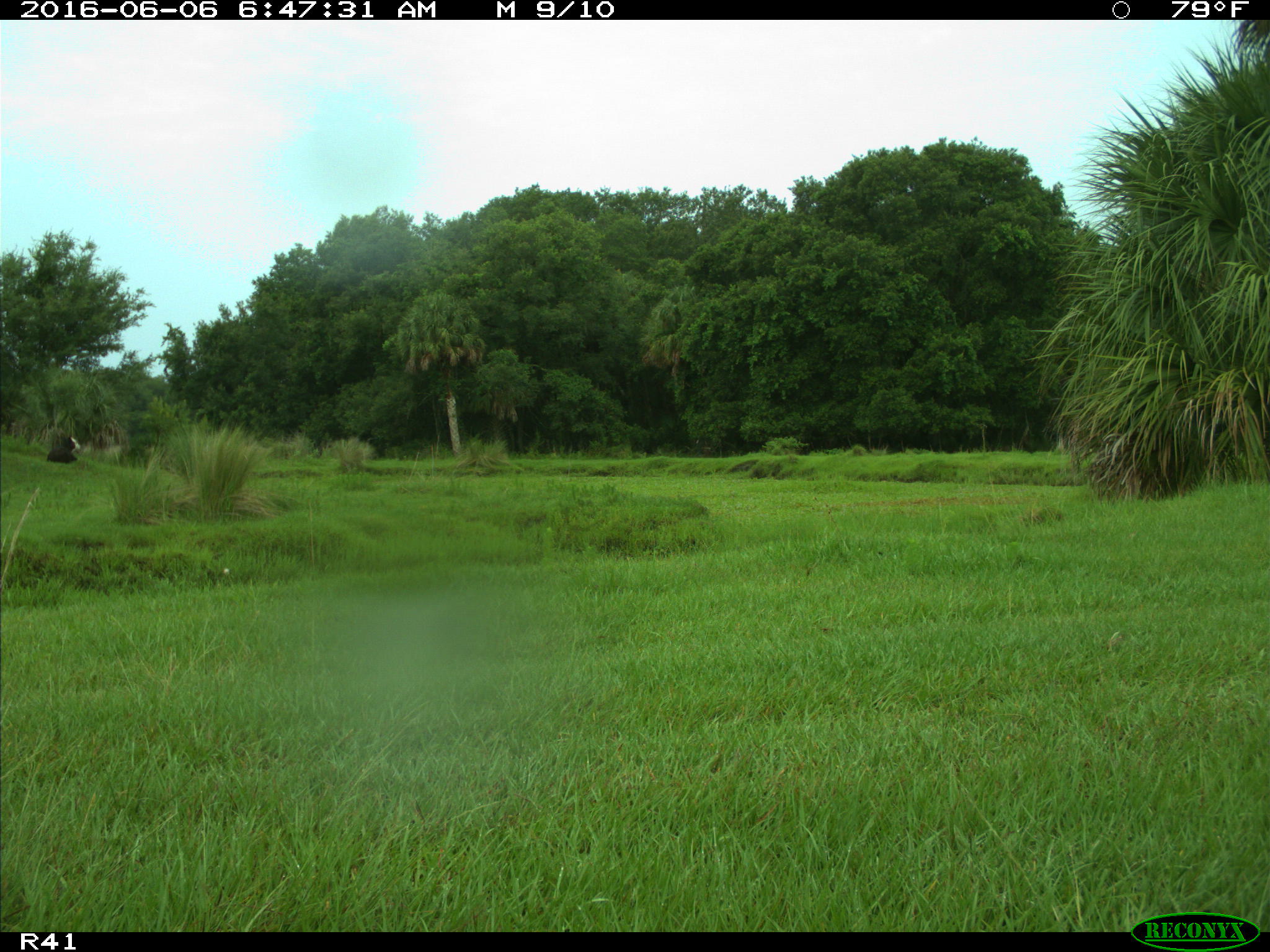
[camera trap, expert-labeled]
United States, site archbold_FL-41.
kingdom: Animalia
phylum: Chordata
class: Mammalia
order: Artiodactyla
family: Bovidae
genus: Bos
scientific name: Bos taurus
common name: domestic cow